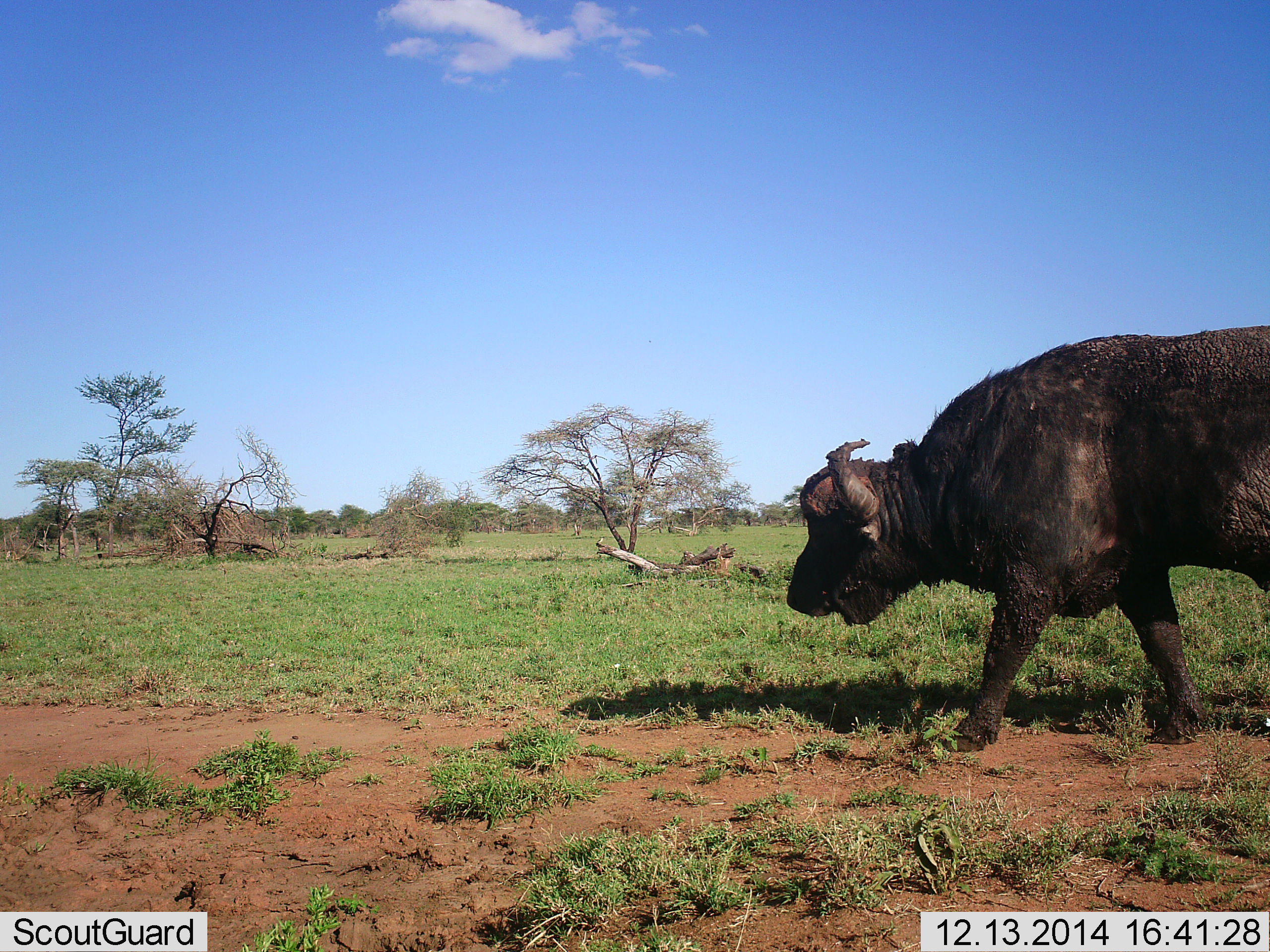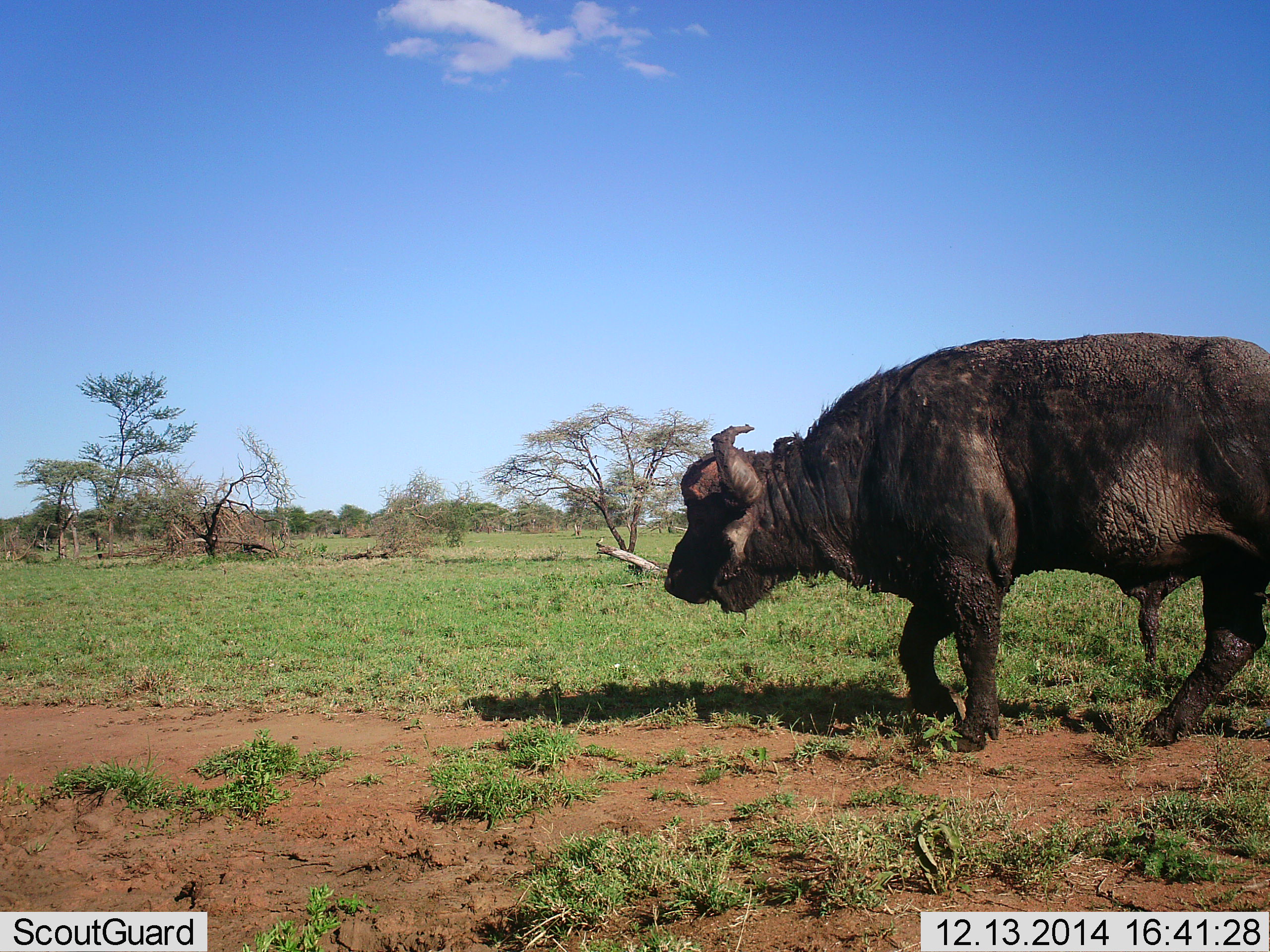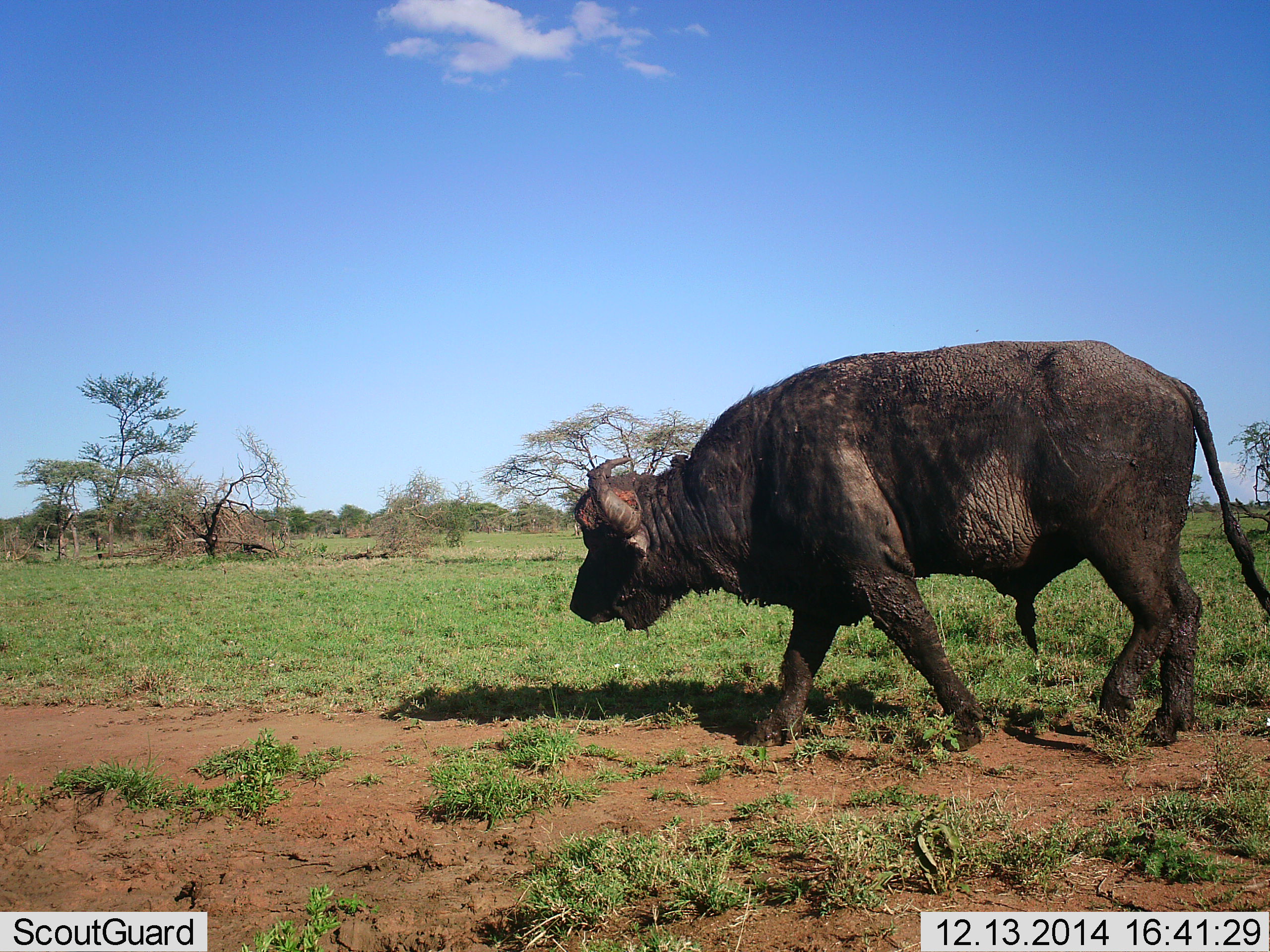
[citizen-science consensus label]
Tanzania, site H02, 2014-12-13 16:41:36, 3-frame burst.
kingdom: Animalia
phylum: Chordata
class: Mammalia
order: Artiodactyla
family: Bovidae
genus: Syncerus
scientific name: Syncerus caffer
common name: cape buffalo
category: buffalo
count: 1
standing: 0%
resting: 0%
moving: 100%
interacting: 0%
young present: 0%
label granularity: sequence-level